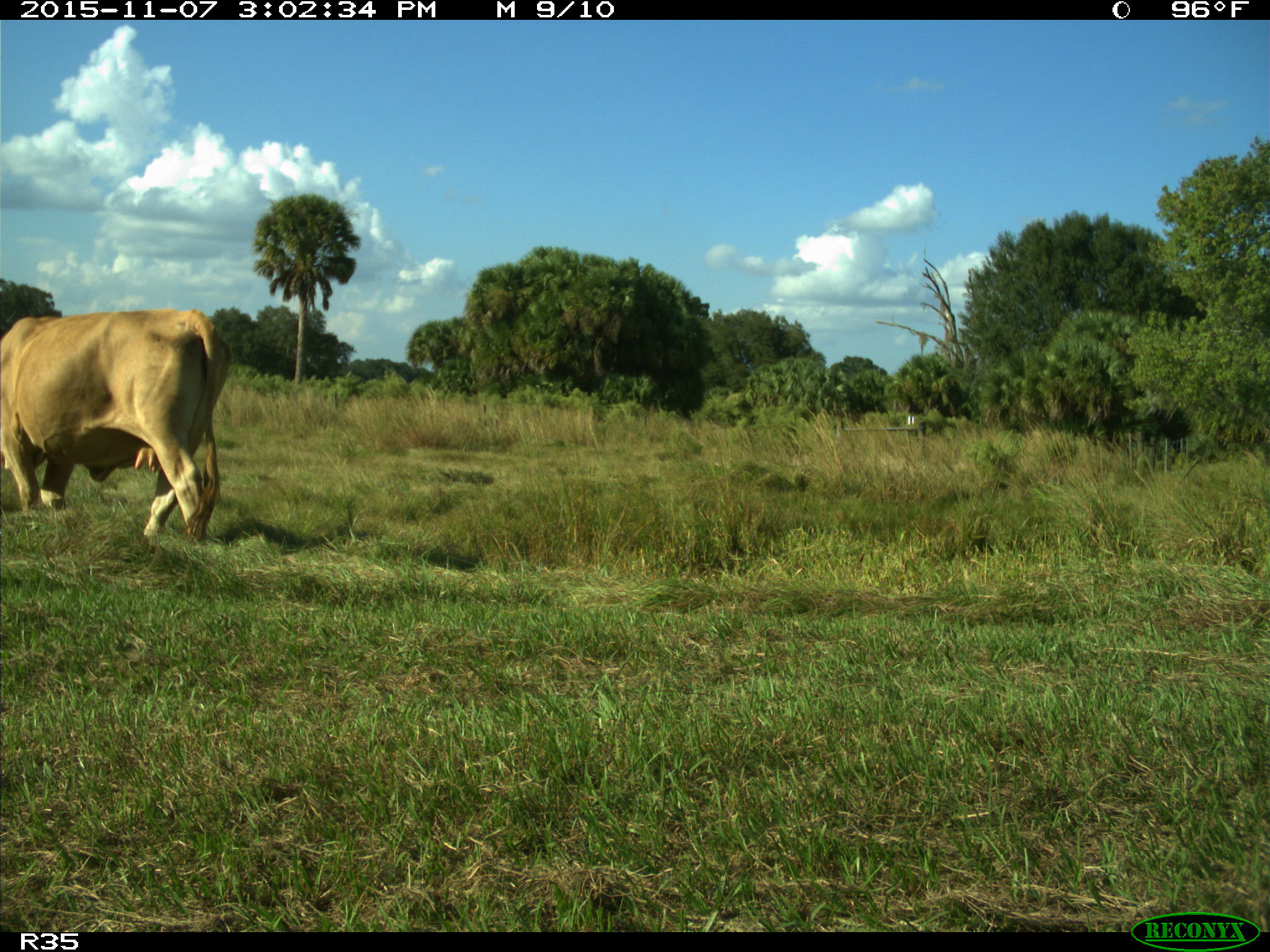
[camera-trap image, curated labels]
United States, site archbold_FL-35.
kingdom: Animalia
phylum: Chordata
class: Mammalia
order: Artiodactyla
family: Bovidae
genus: Bos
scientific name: Bos taurus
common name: domestic cow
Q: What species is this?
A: Bos taurus (domestic cow).